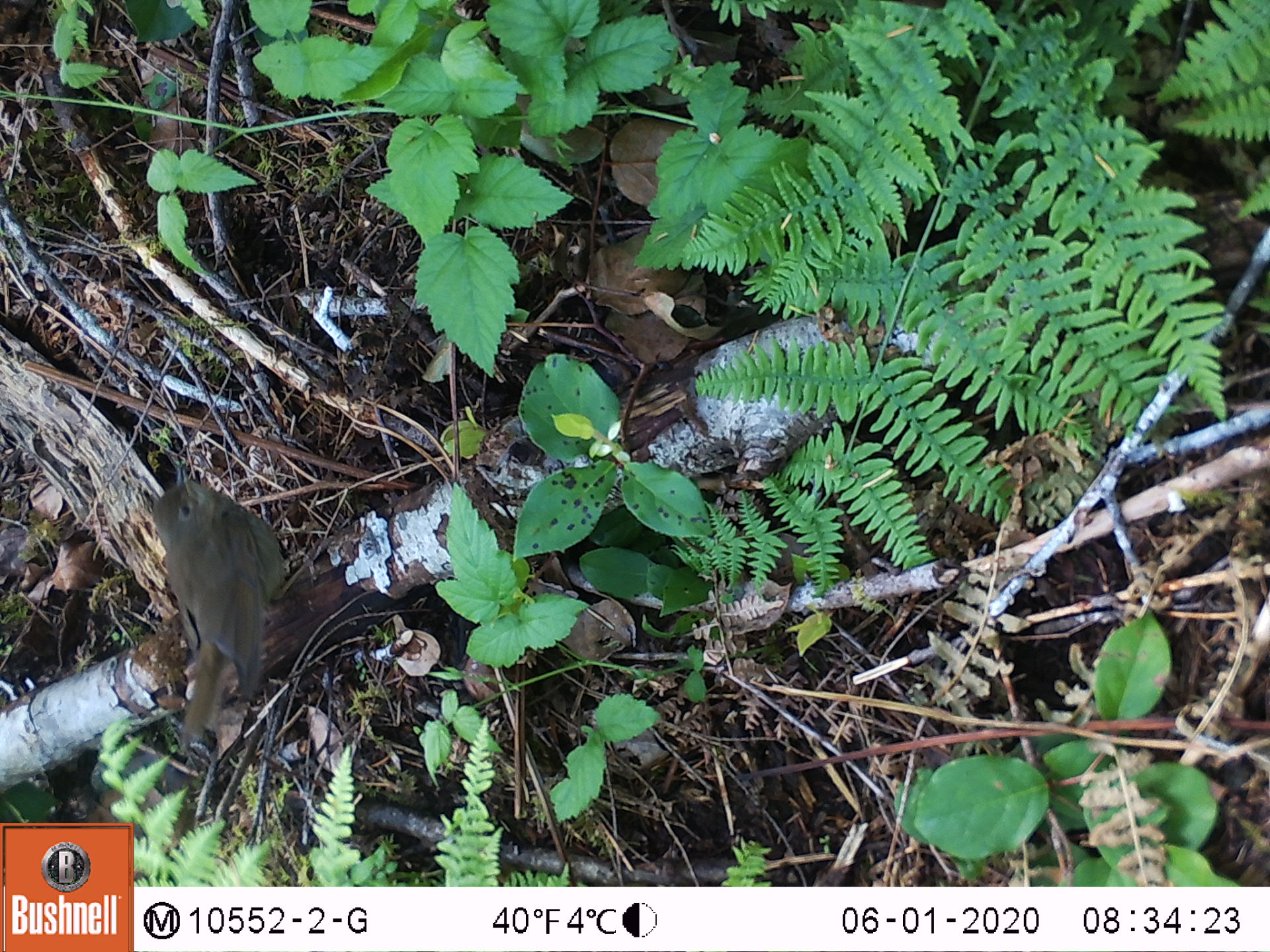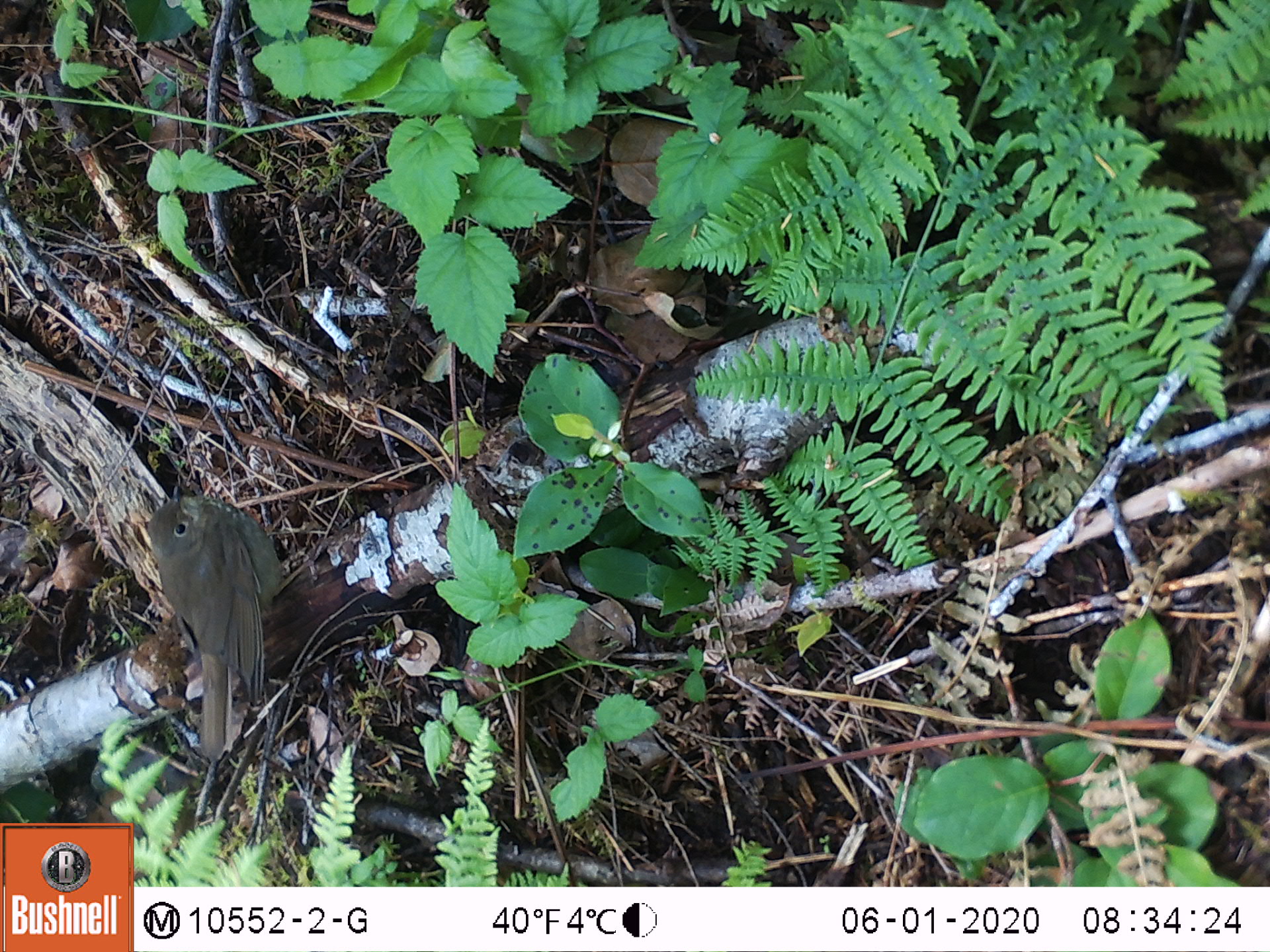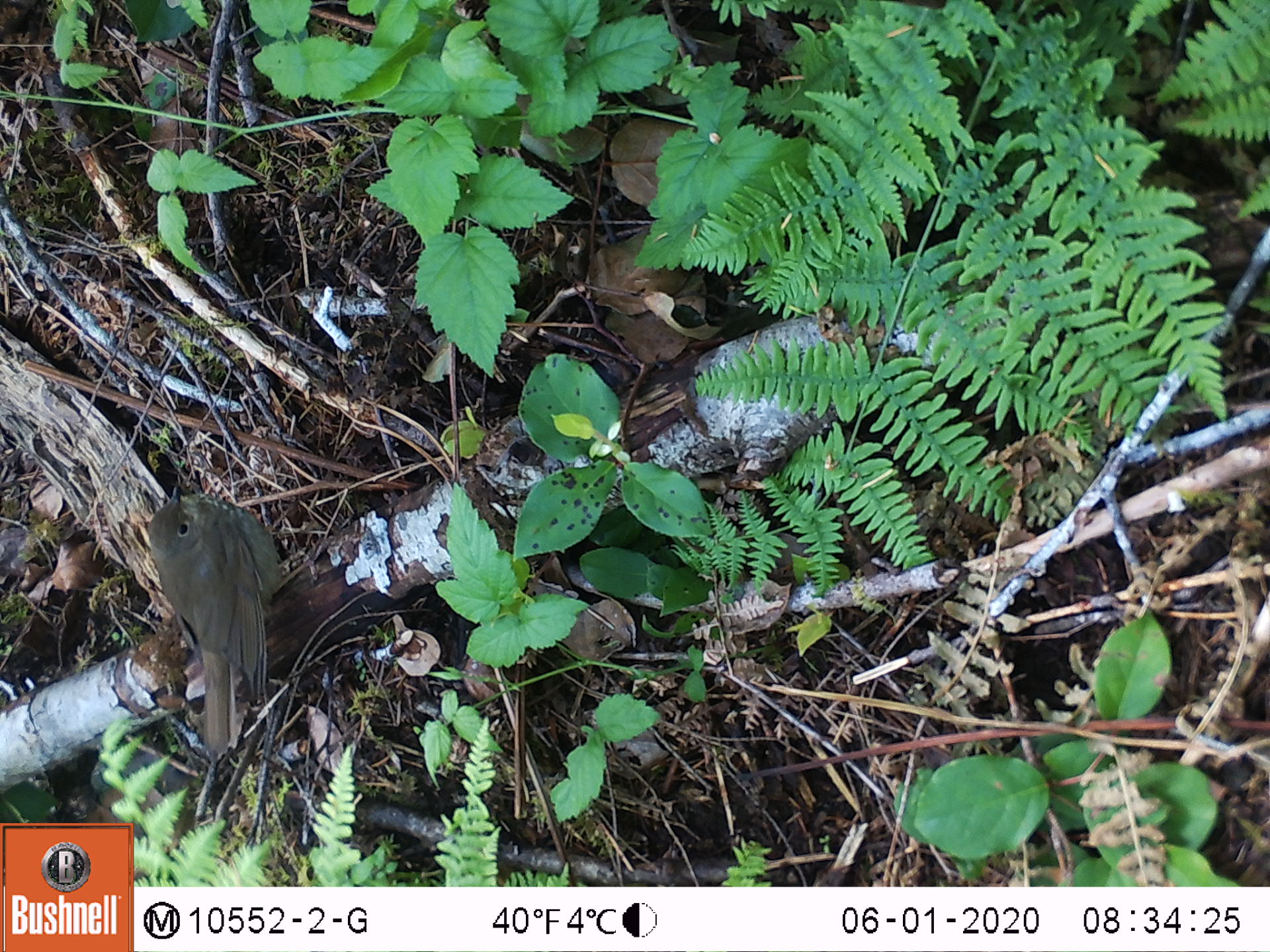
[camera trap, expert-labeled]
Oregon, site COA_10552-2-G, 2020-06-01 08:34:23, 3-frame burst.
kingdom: Animalia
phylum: Chordata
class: Aves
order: Passeriformes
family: Turdidae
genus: Catharus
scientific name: Catharus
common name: brown thrushes and nightingale-thrushes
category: catharus species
Catharus species (brown thrushes and nightingale-thrushes) (Catharus).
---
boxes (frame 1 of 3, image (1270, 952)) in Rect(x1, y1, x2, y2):
catharus species: Rect(134, 455, 292, 701)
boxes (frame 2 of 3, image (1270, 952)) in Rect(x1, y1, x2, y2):
catharus species: Rect(127, 464, 286, 759)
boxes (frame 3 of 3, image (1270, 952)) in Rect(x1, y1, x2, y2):
catharus species: Rect(125, 466, 288, 761)